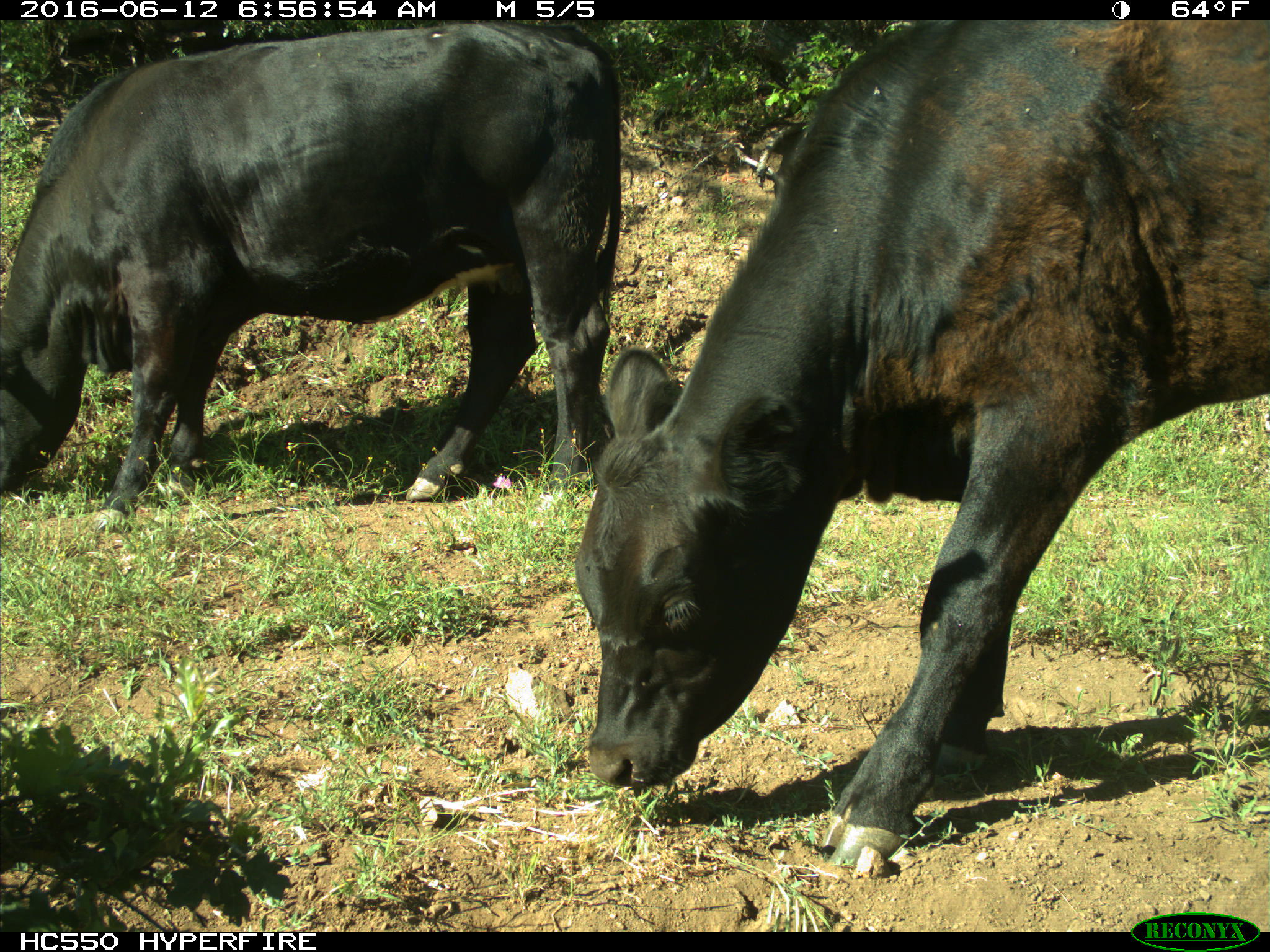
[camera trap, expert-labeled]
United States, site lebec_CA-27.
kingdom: Animalia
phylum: Chordata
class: Mammalia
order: Artiodactyla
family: Bovidae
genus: Bos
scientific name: Bos taurus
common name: domestic cow